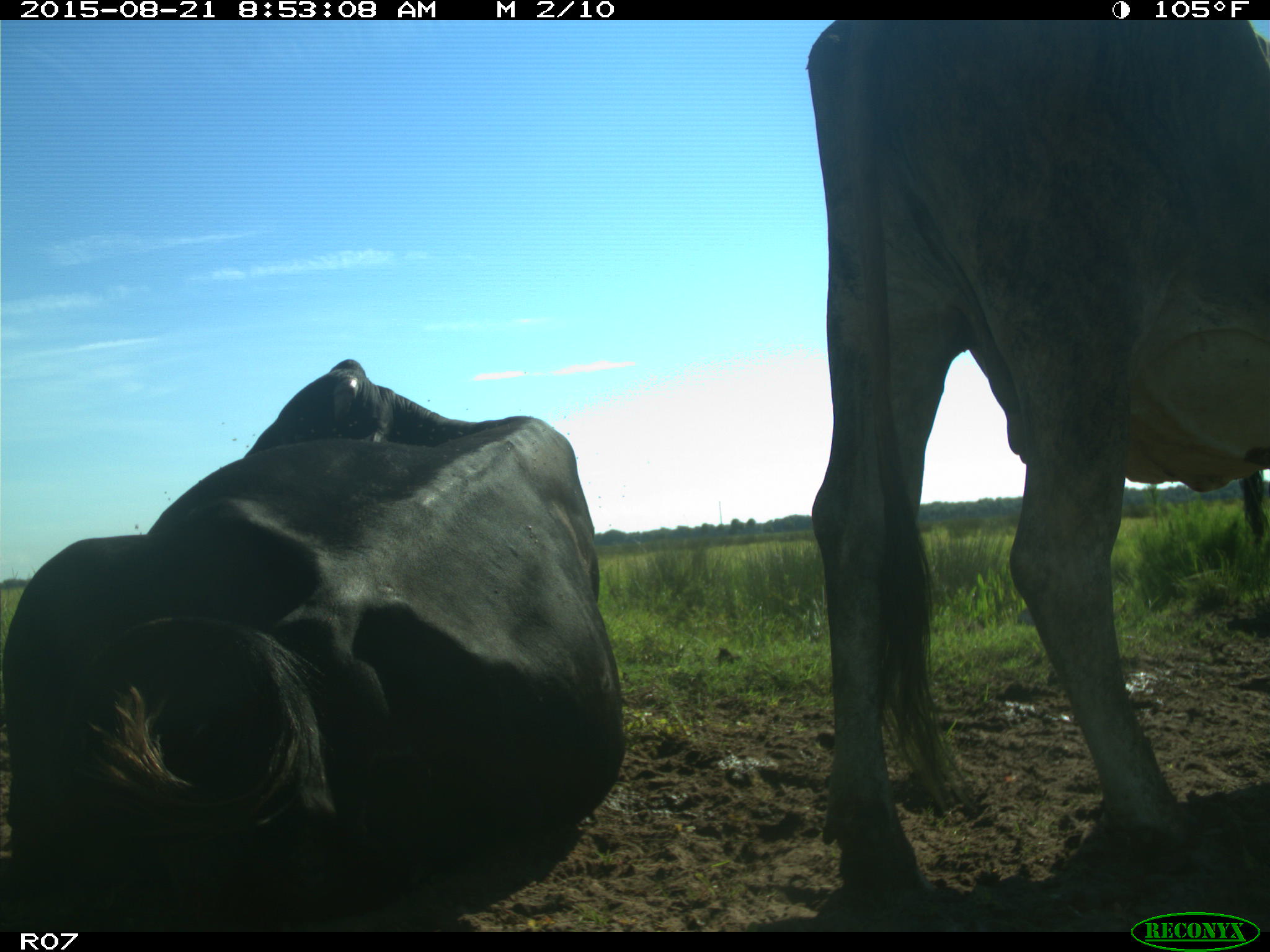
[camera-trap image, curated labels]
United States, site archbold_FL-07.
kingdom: Animalia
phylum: Chordata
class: Mammalia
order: Artiodactyla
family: Bovidae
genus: Bos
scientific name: Bos taurus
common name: domestic cow